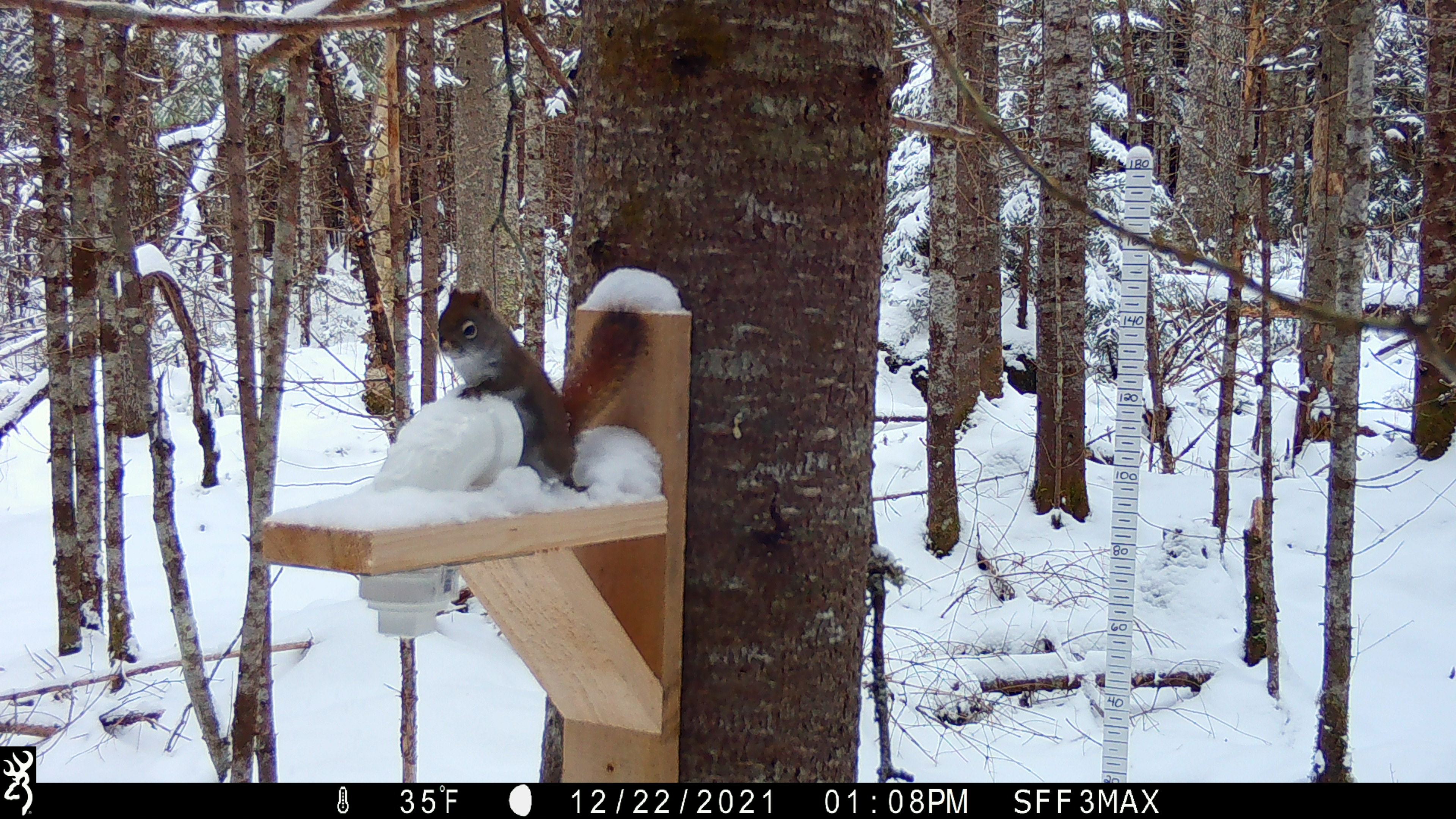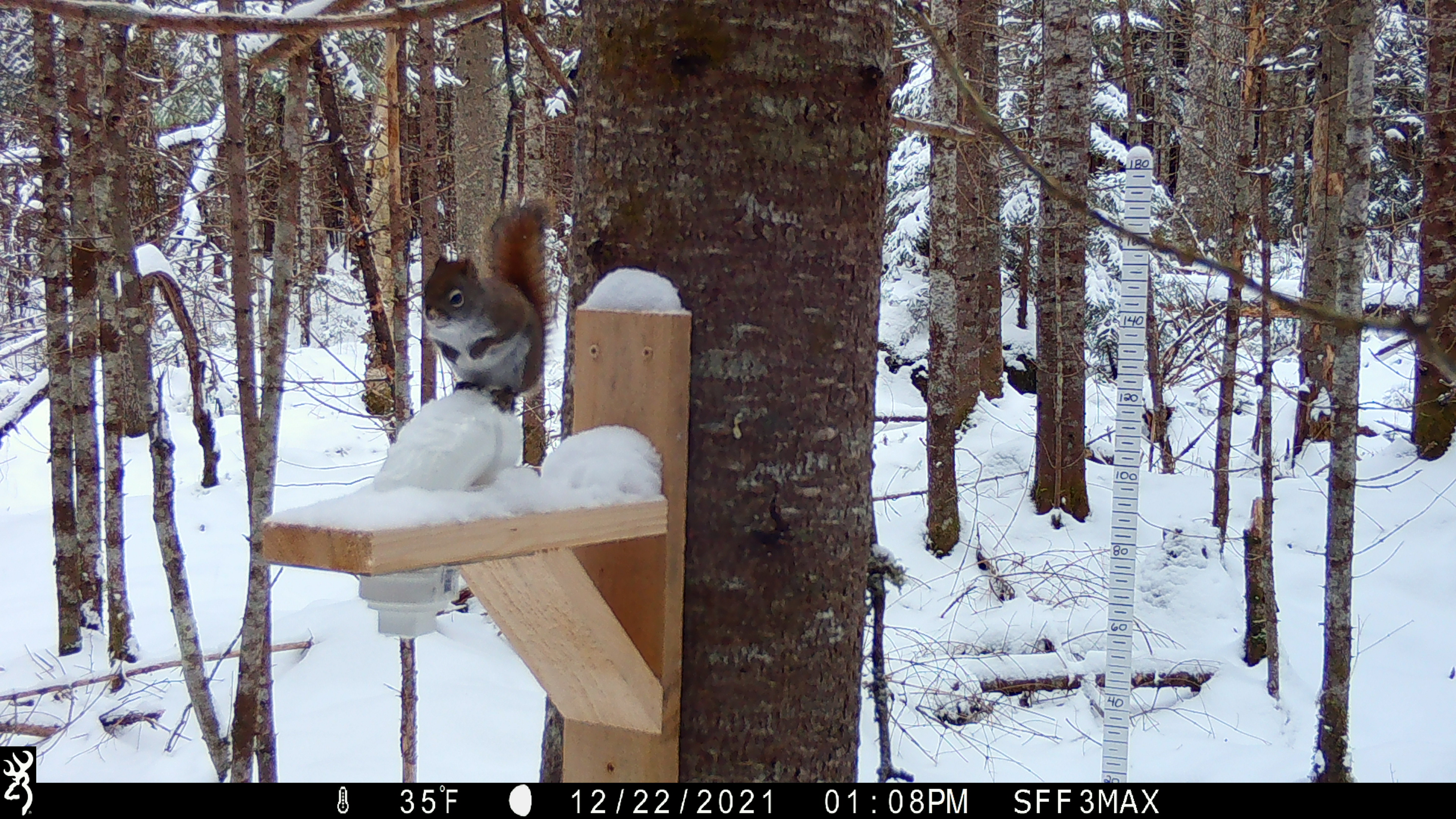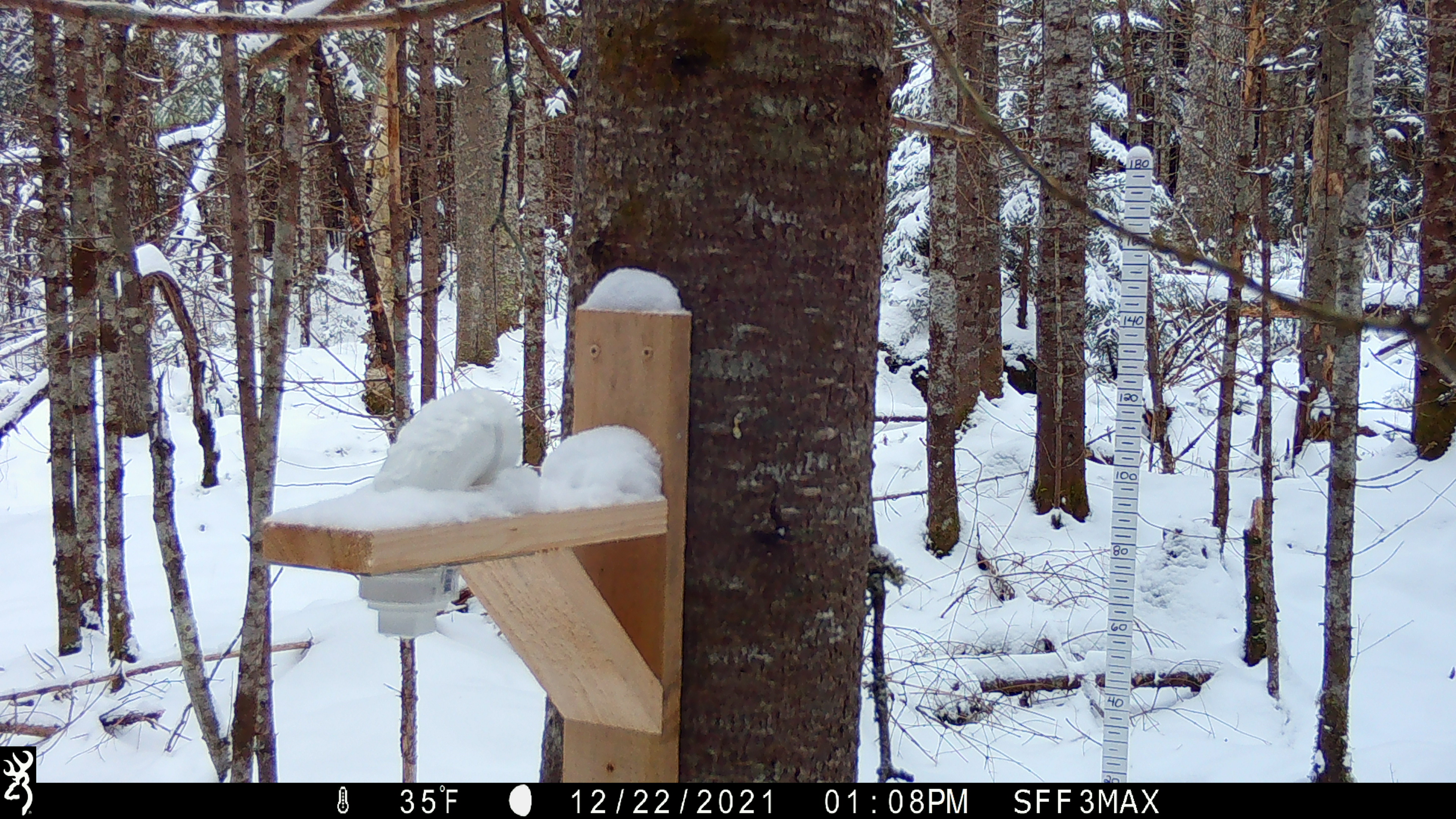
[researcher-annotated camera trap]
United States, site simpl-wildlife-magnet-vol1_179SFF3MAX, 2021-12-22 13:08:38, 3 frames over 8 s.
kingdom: Animalia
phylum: Chordata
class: Mammalia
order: Rodentia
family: Sciuridae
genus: Tamiasciurus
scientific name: Tamiasciurus hudsonicus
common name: red squirrel